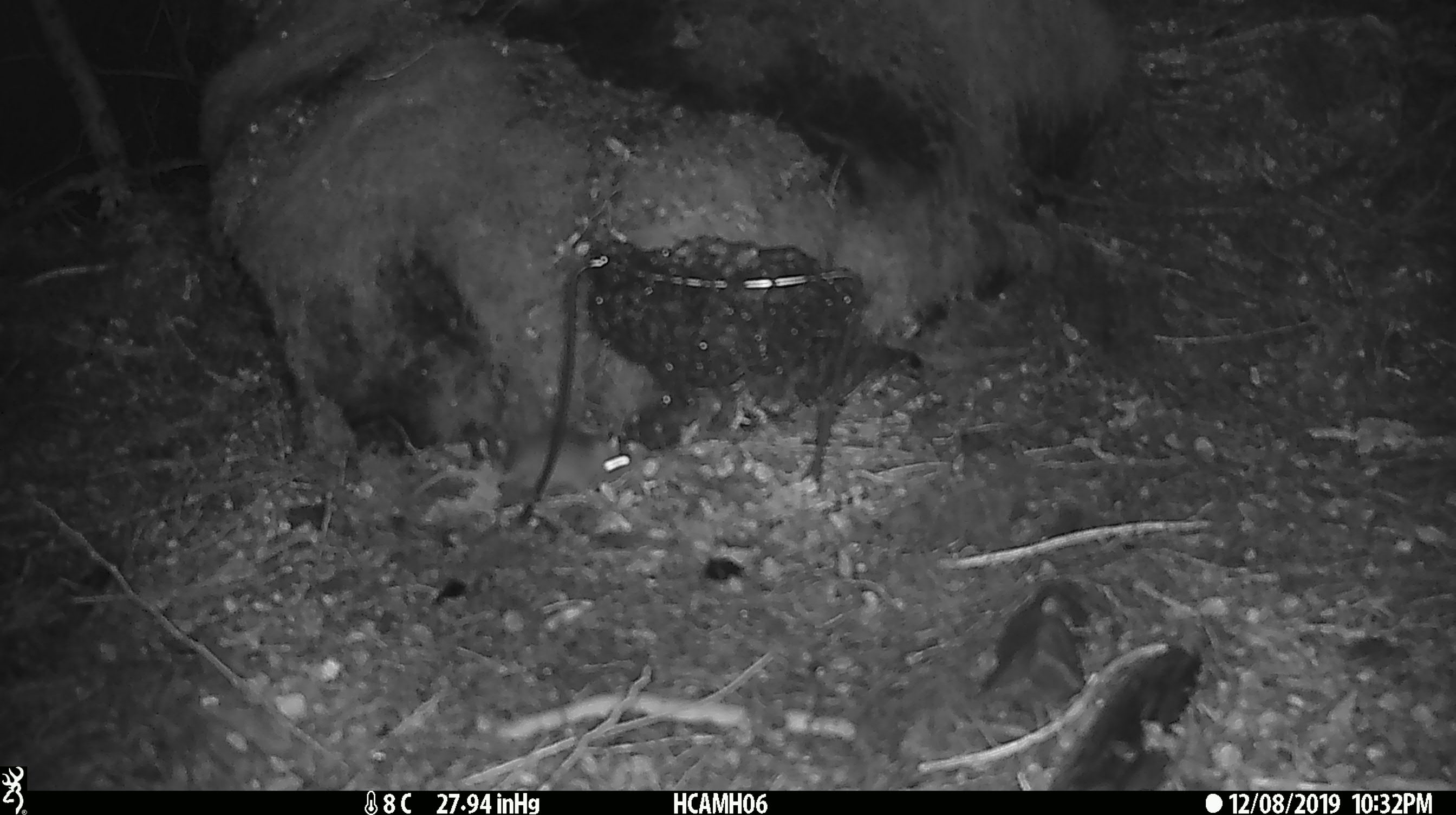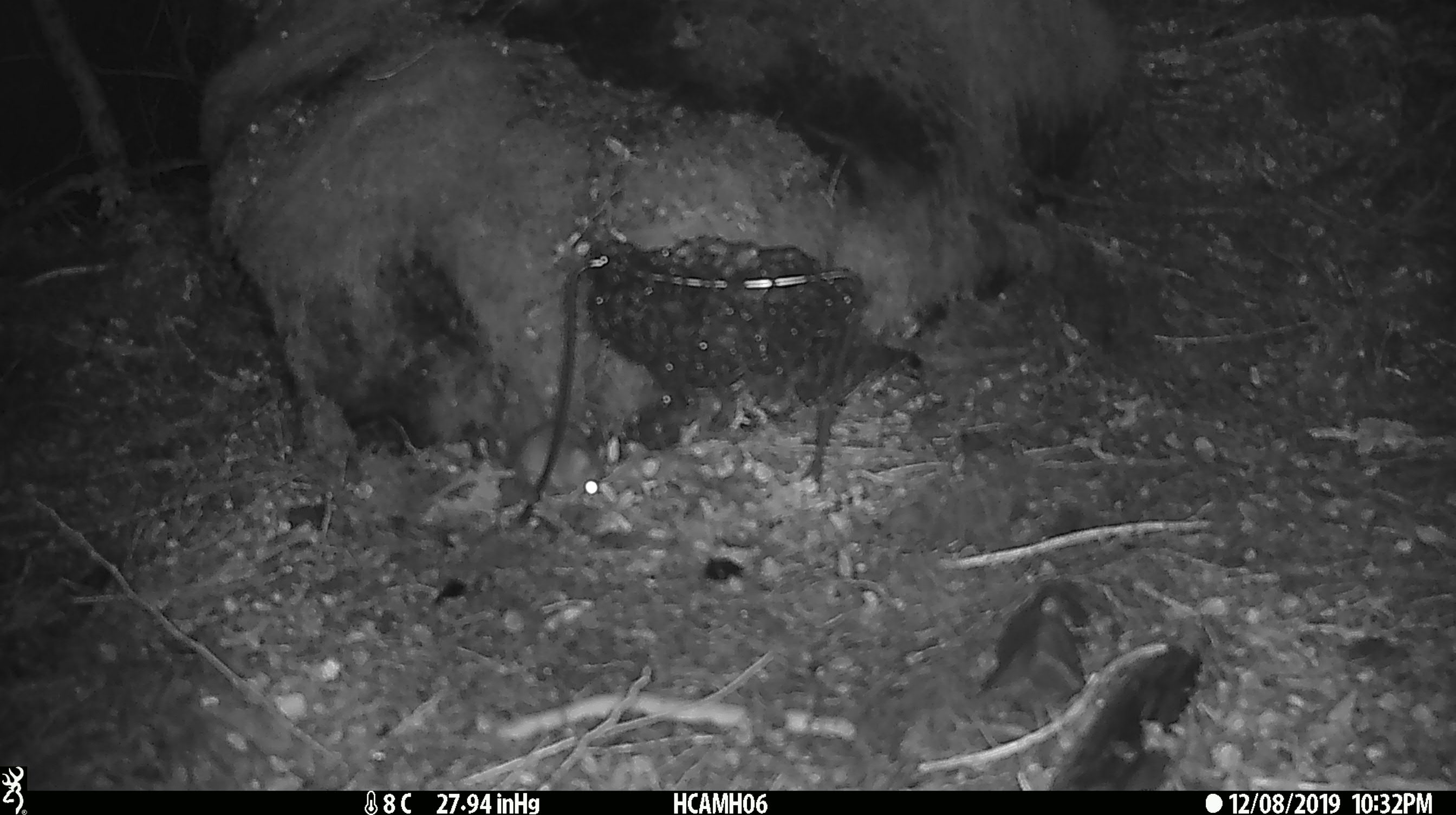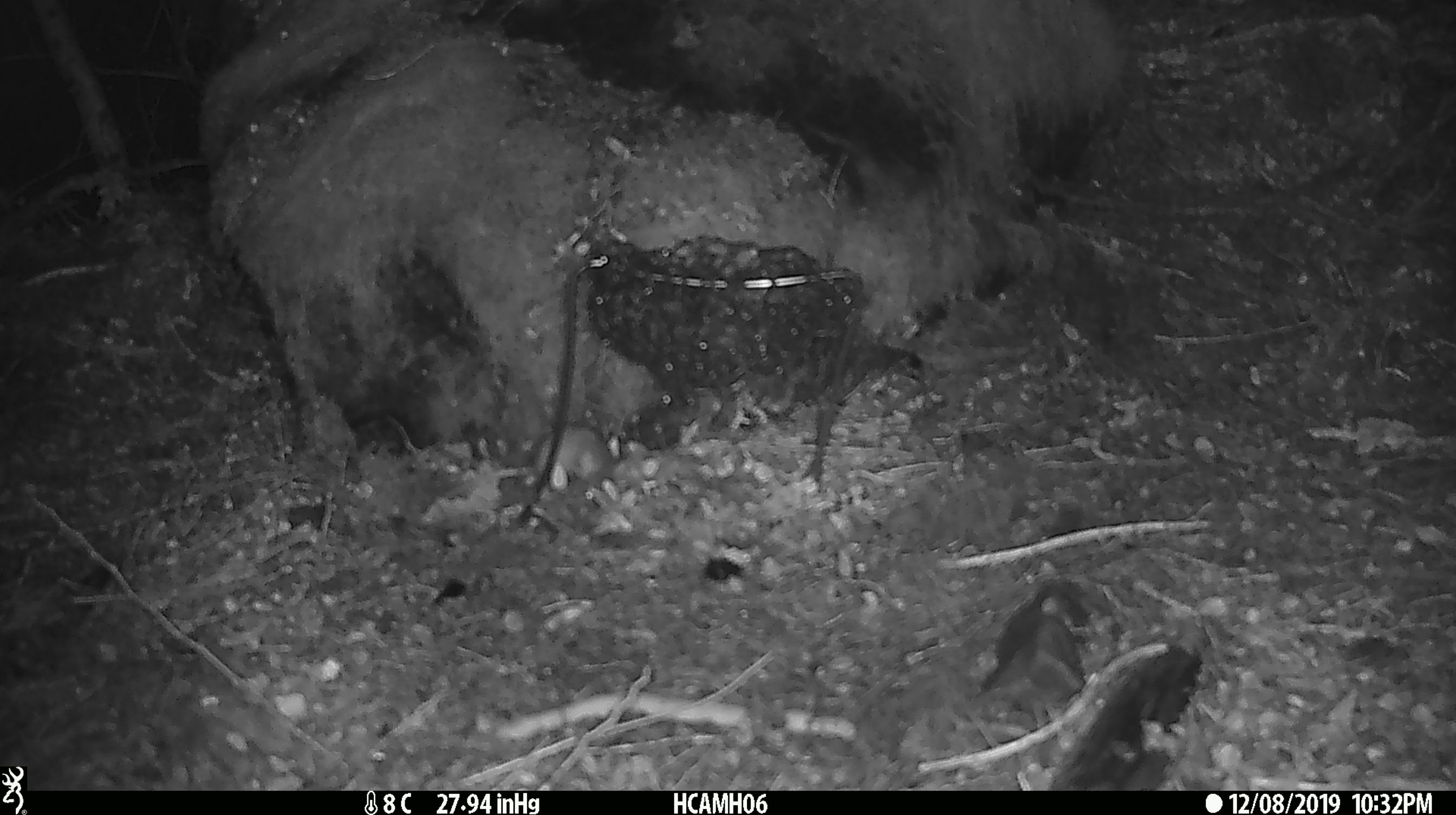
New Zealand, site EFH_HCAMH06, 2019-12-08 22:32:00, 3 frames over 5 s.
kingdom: Animalia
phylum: Chordata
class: Mammalia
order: Rodentia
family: Muridae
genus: Mus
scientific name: Mus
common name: mouse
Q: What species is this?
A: Mouse (Mus).